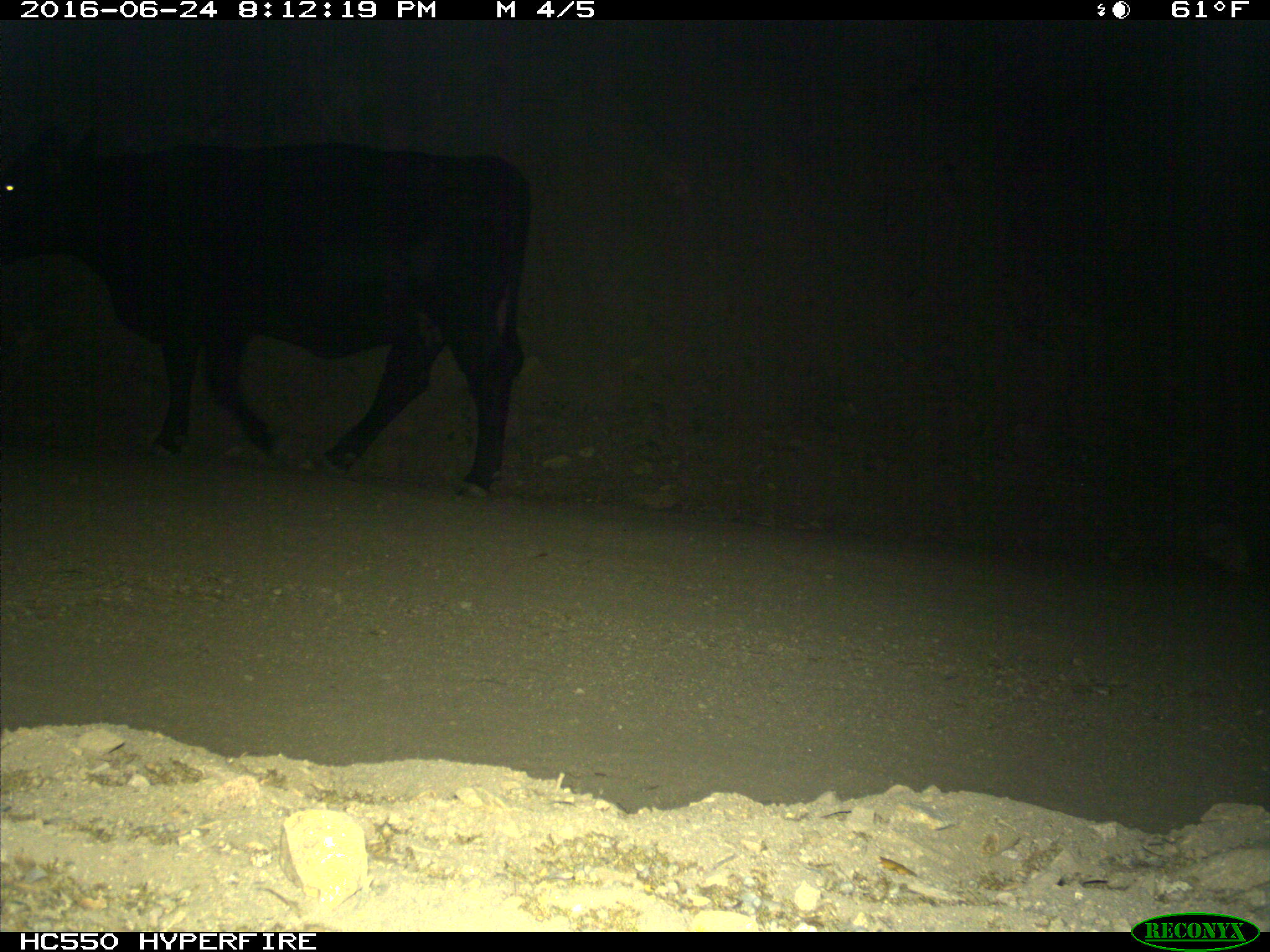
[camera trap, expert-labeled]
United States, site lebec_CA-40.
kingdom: Animalia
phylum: Chordata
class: Mammalia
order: Artiodactyla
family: Bovidae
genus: Bos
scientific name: Bos taurus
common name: domestic cow